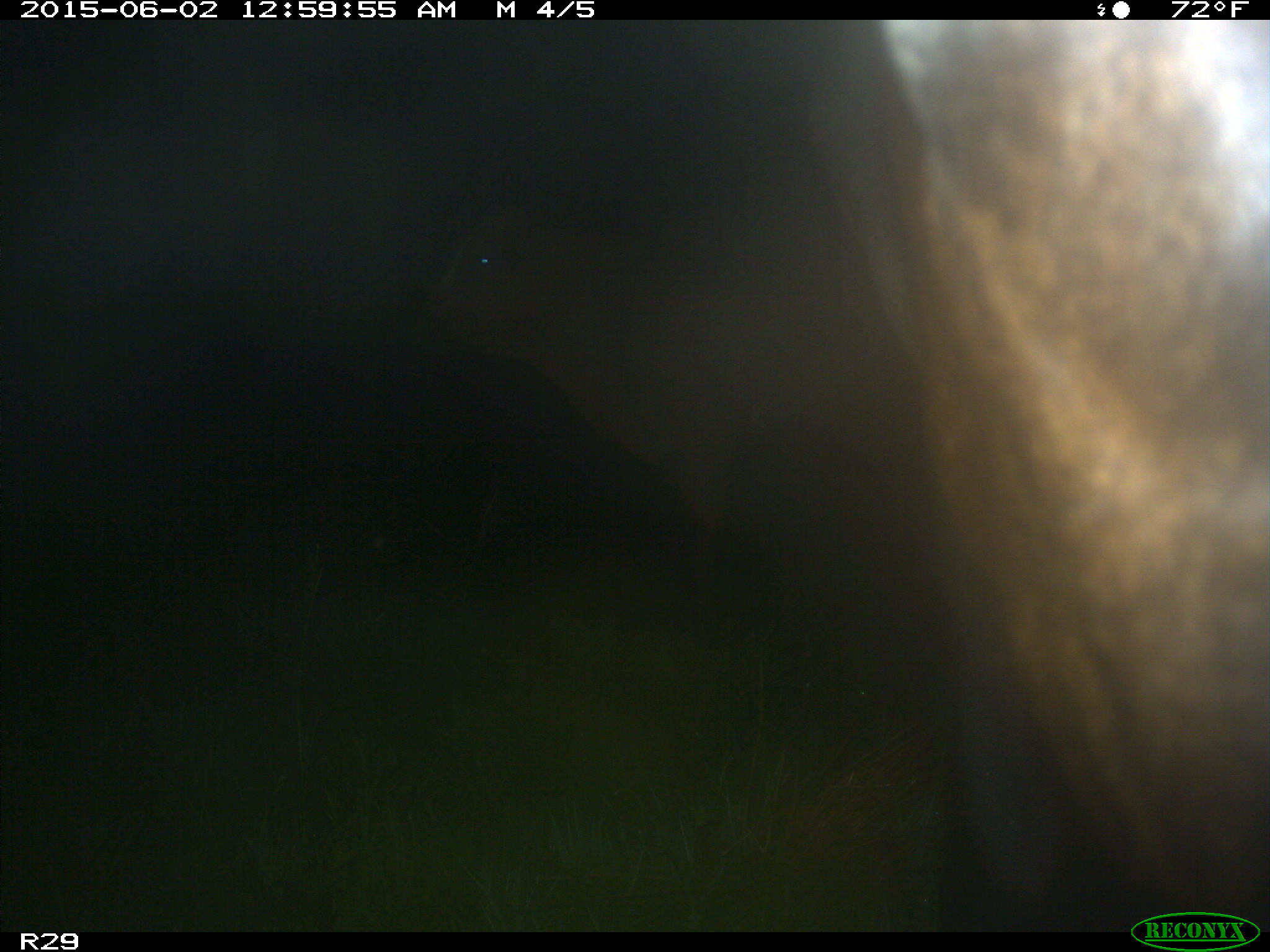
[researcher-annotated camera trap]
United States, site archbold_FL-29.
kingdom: Animalia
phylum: Chordata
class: Mammalia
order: Artiodactyla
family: Bovidae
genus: Bos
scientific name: Bos taurus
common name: domestic cow